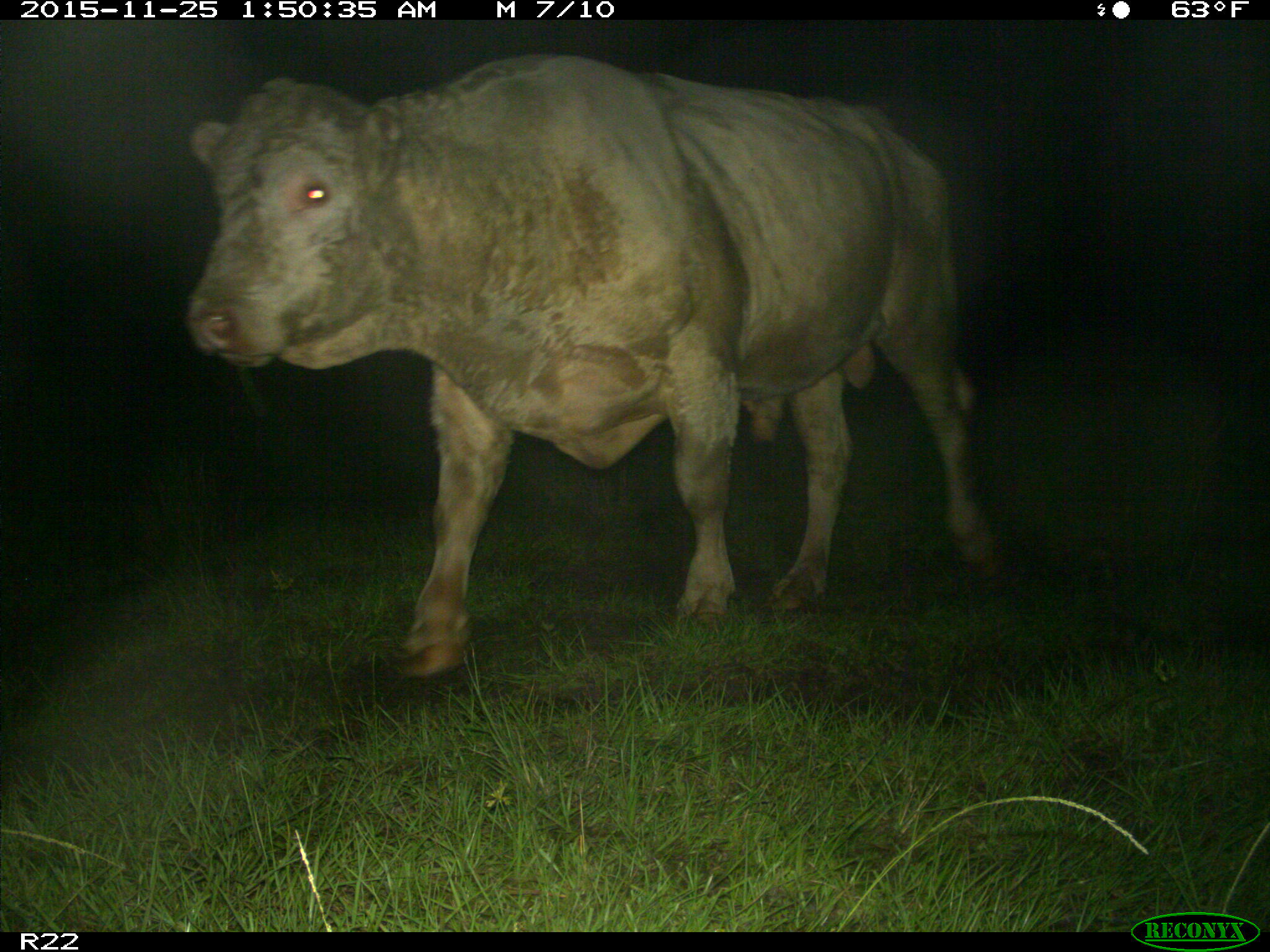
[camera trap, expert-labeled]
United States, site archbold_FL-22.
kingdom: Animalia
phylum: Chordata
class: Mammalia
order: Artiodactyla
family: Bovidae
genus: Bos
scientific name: Bos taurus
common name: domestic cow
Bos taurus (domestic cow).